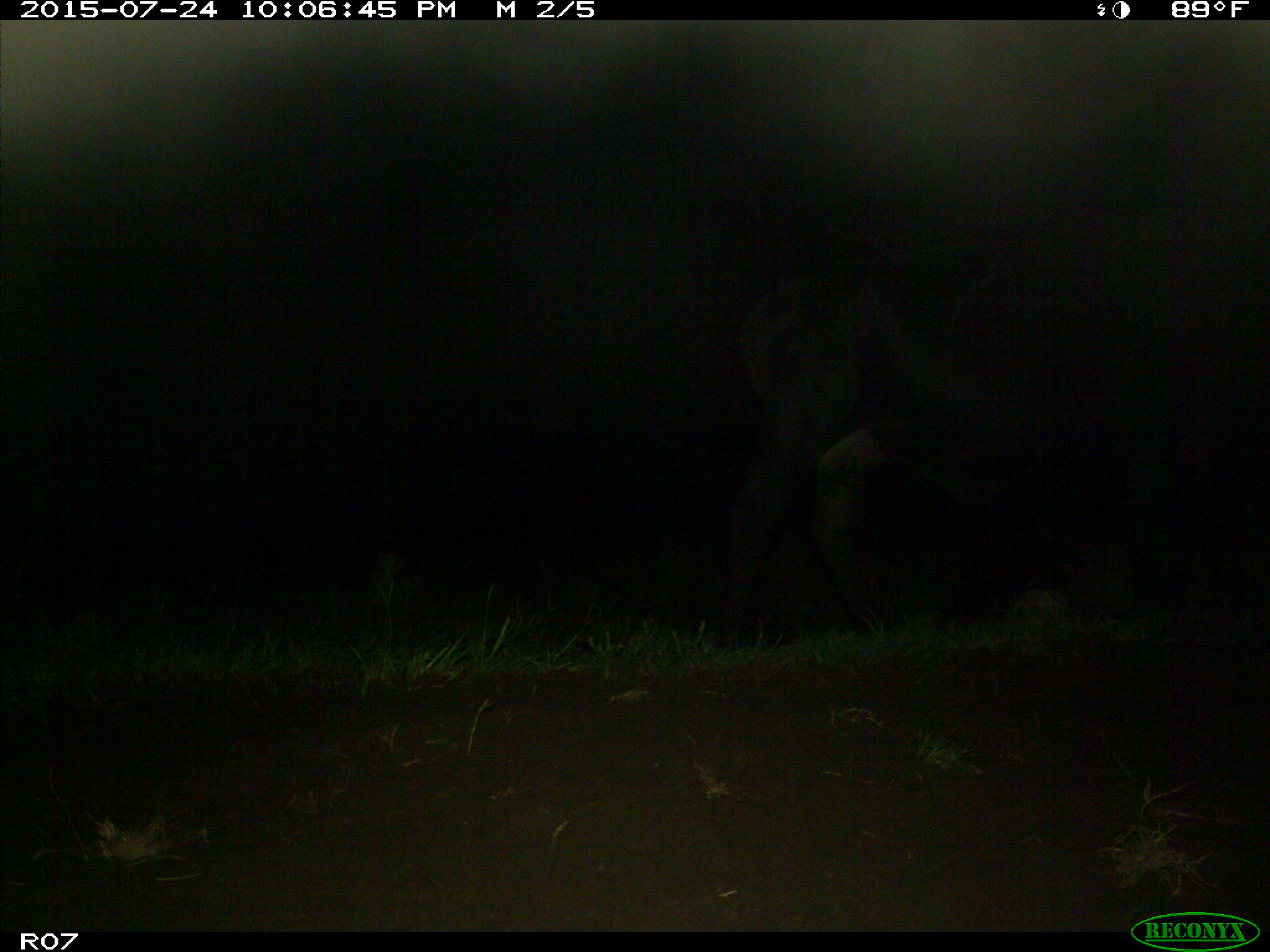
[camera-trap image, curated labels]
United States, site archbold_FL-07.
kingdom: Animalia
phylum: Chordata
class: Mammalia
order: Artiodactyla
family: Bovidae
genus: Bos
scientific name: Bos taurus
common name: domestic cow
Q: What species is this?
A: Bos taurus (domestic cow).